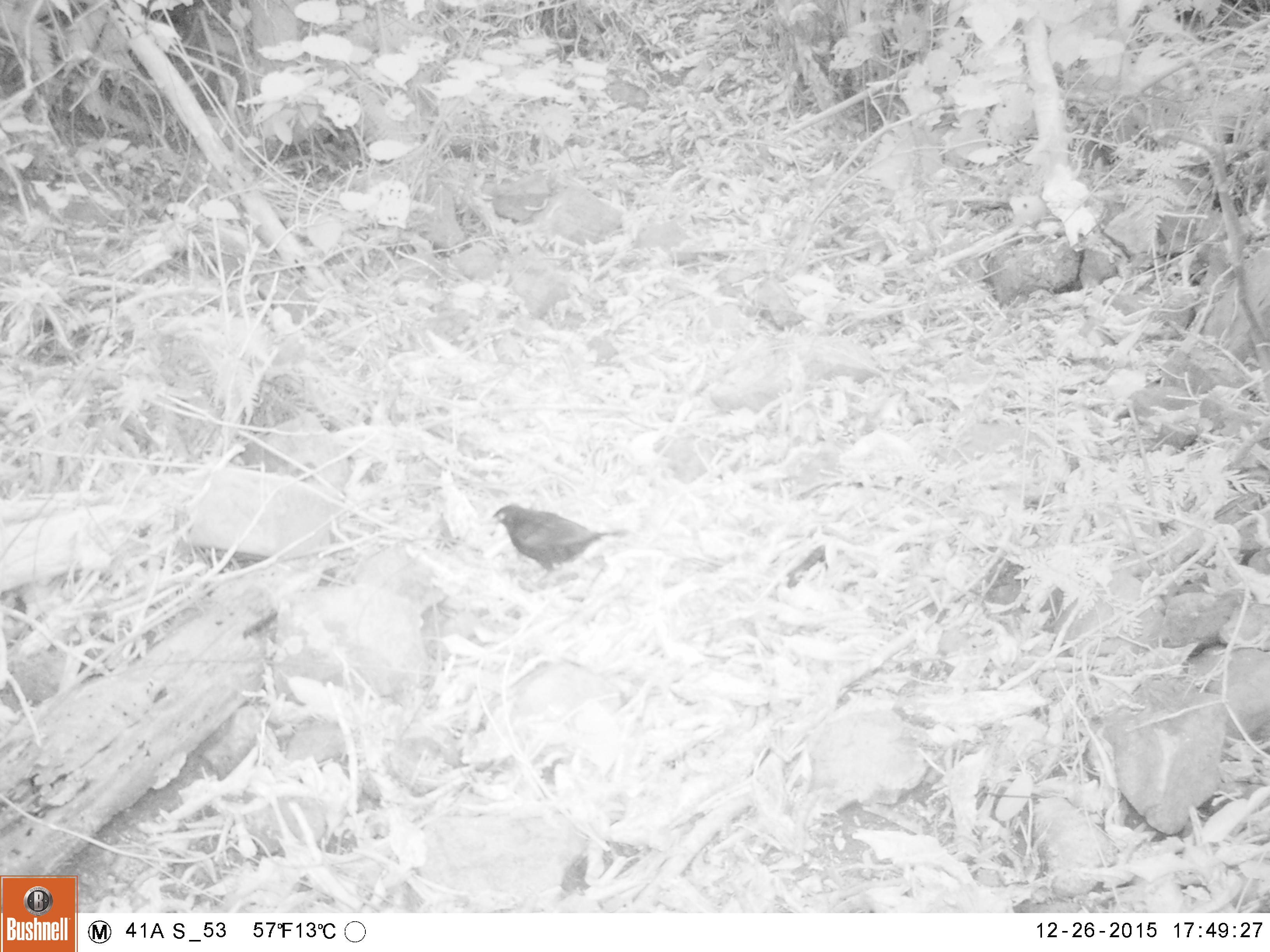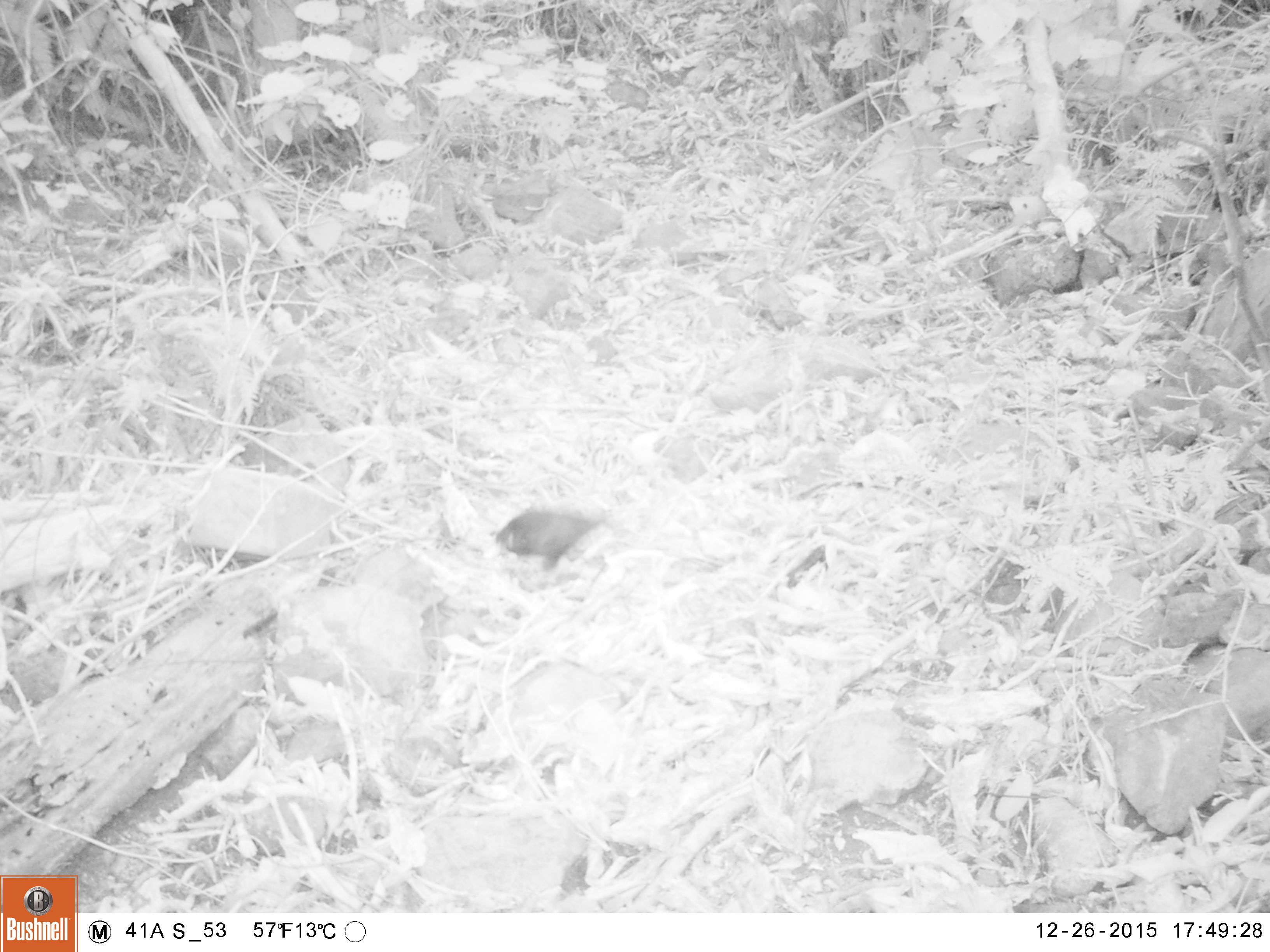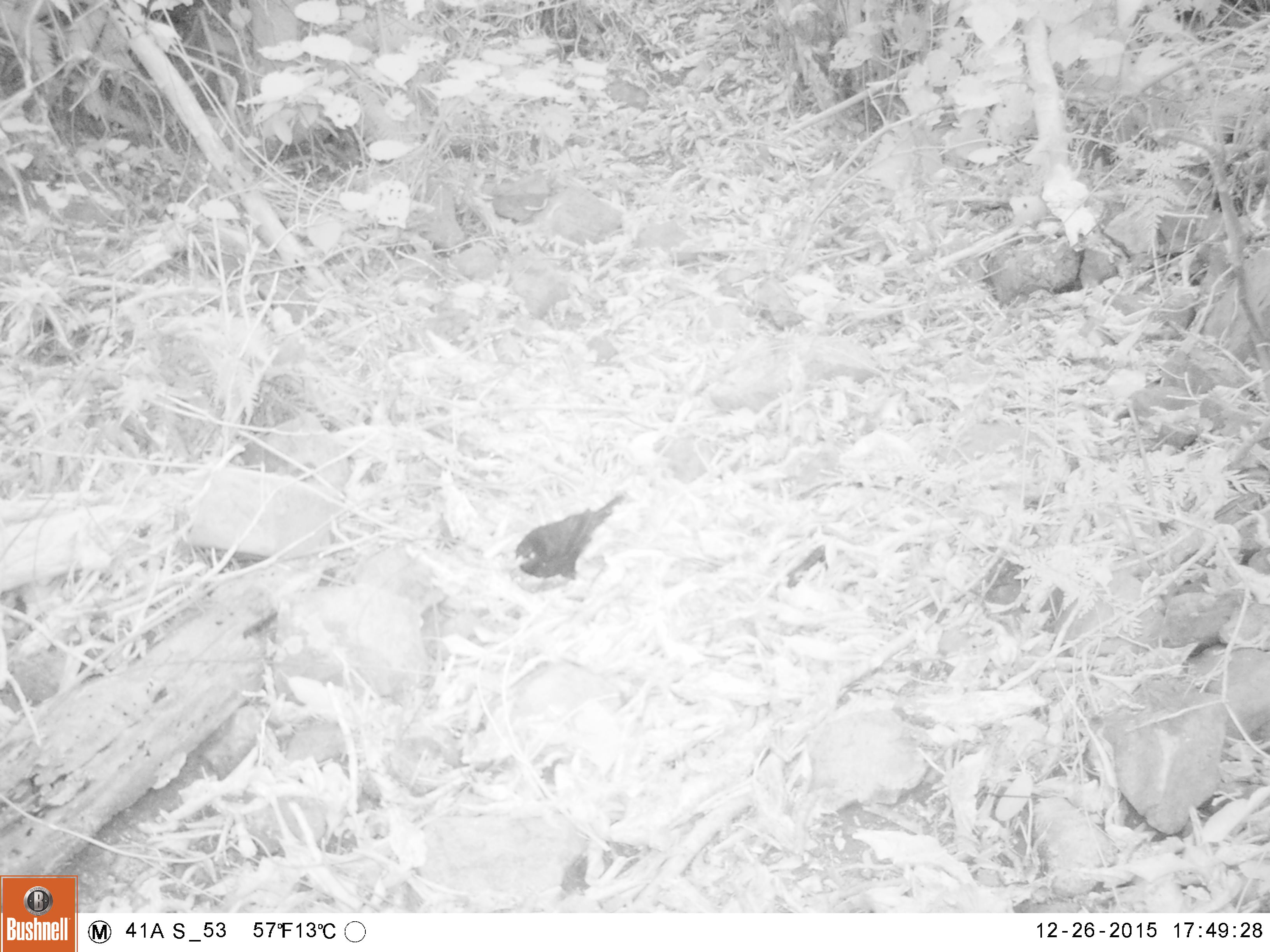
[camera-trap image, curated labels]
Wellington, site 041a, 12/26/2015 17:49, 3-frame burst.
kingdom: Animalia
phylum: Chordata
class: Aves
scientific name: Aves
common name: bird